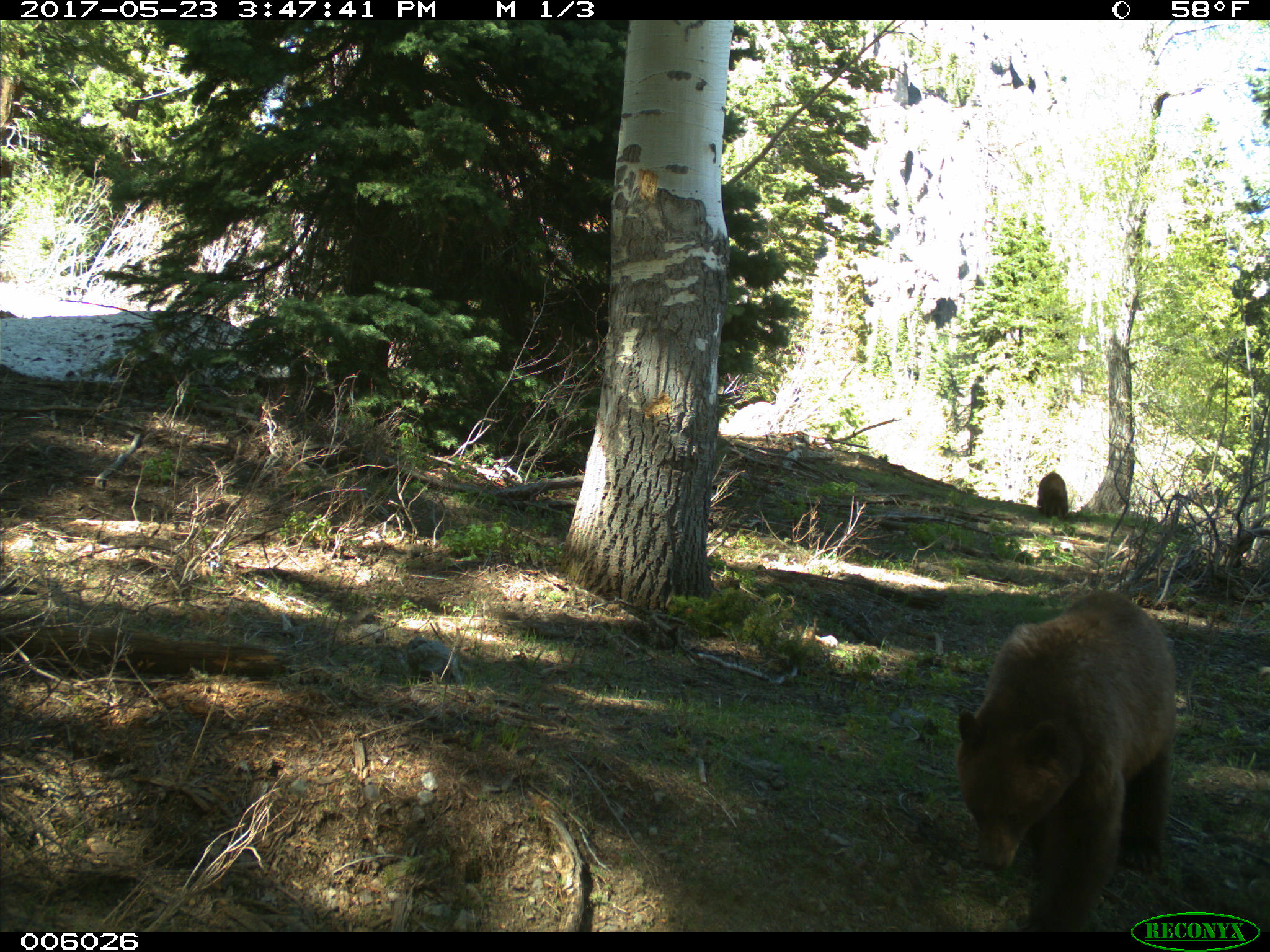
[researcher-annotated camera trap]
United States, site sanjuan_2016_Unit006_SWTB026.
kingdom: Animalia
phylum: Chordata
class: Mammalia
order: Carnivora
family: Ursidae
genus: Ursus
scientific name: Ursus americanus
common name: american black bear